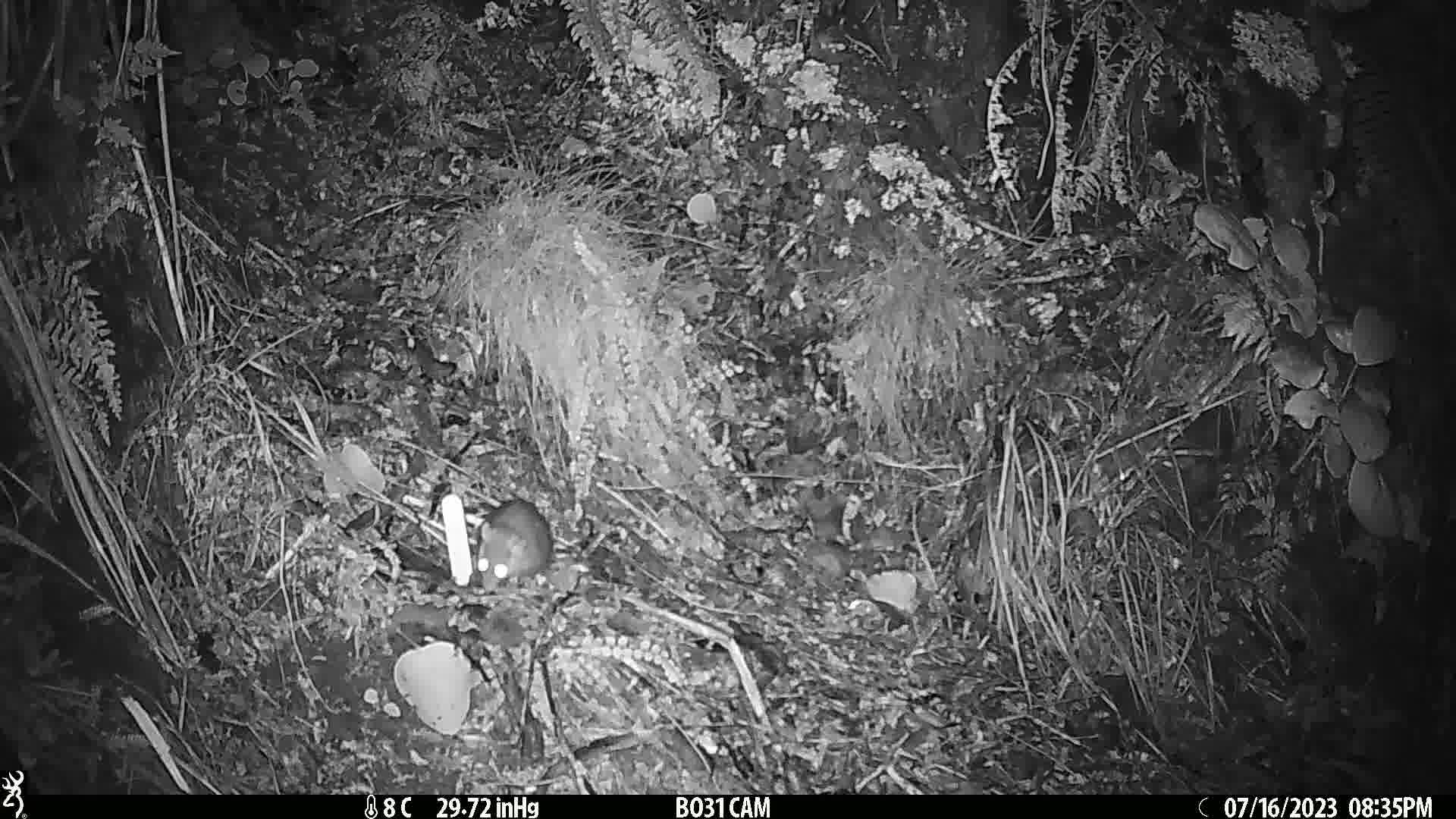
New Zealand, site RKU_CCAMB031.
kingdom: Animalia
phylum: Chordata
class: Mammalia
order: Rodentia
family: Muridae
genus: Rattus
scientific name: Rattus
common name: rat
Rat (Rattus).